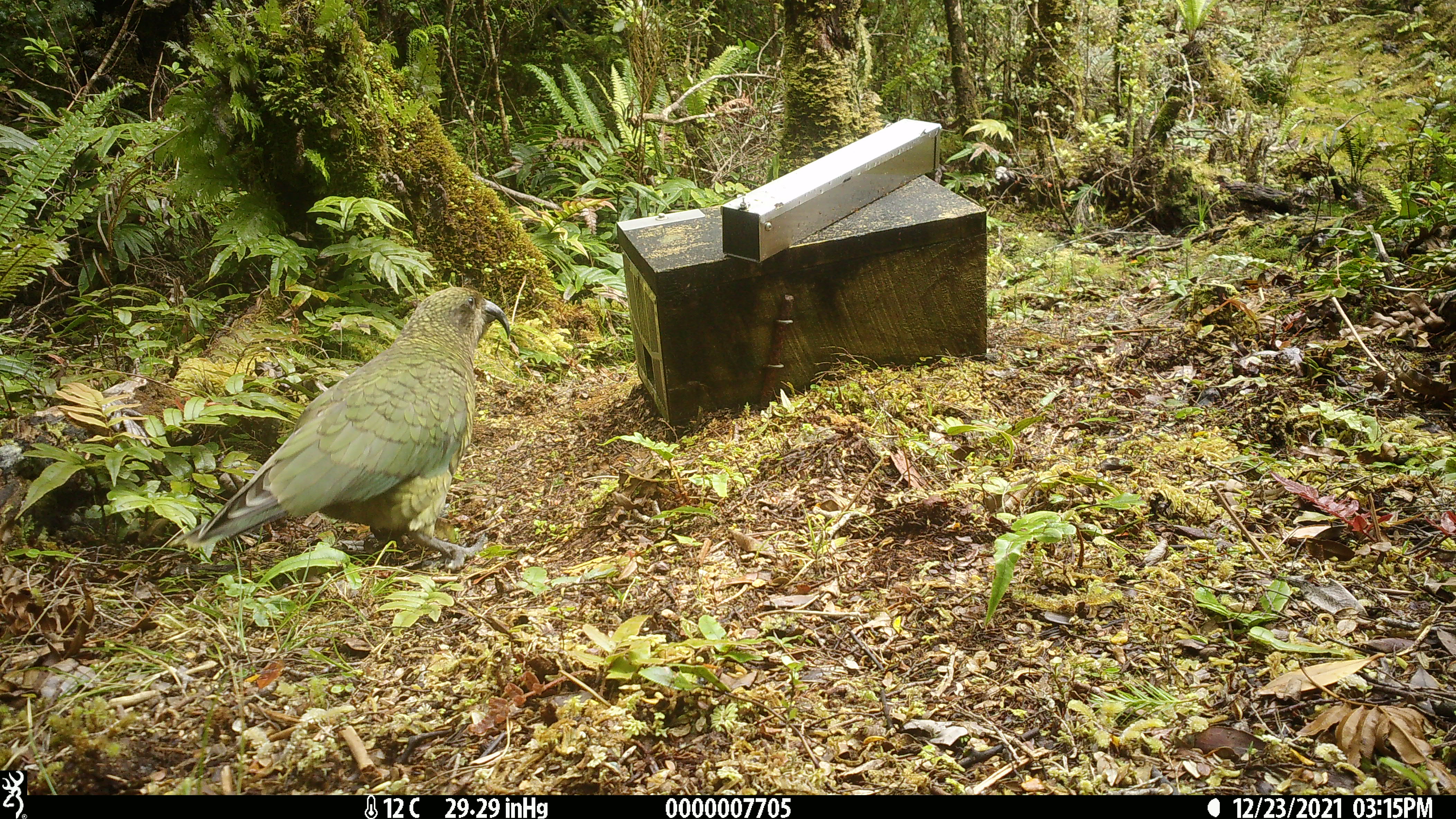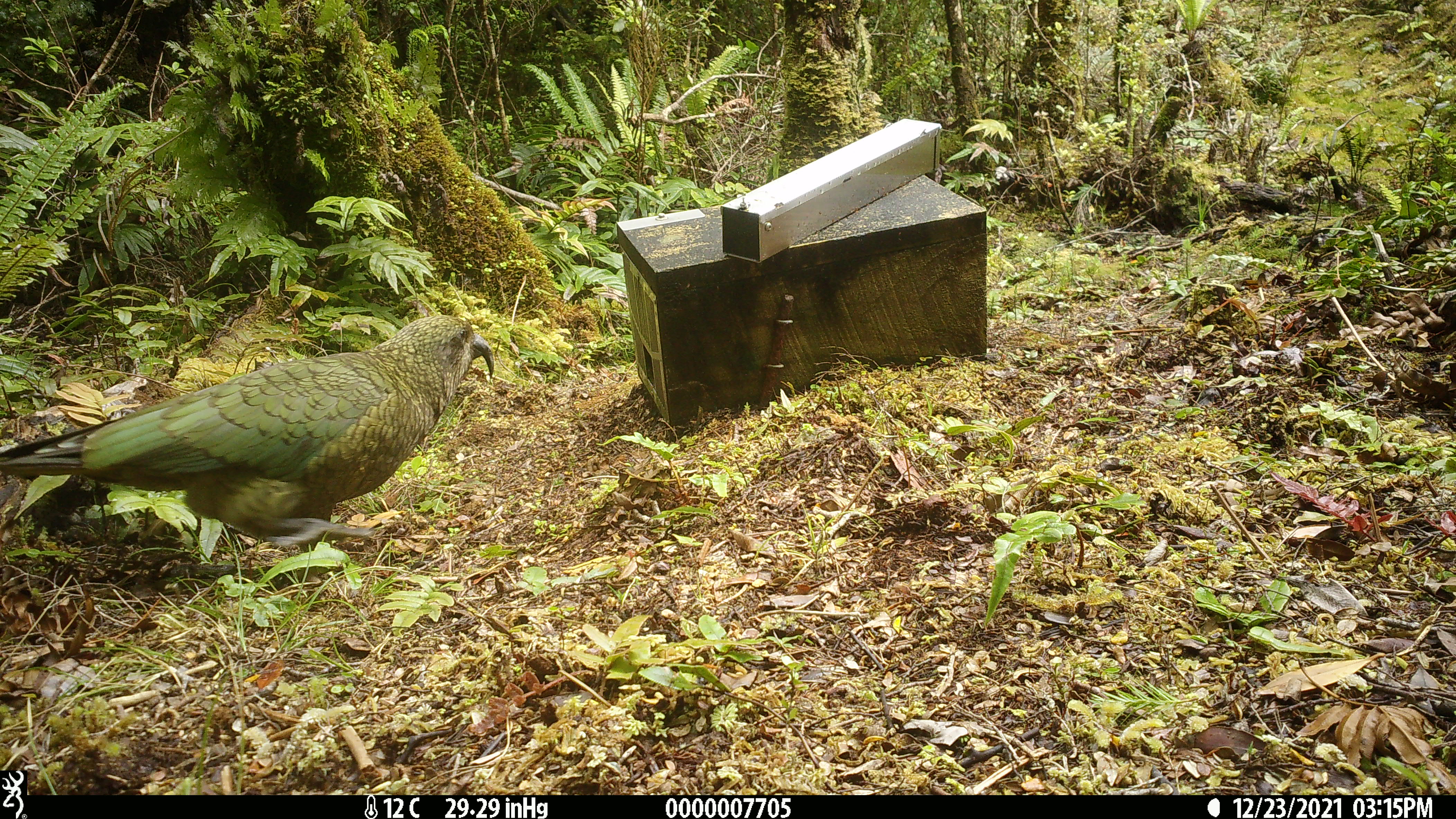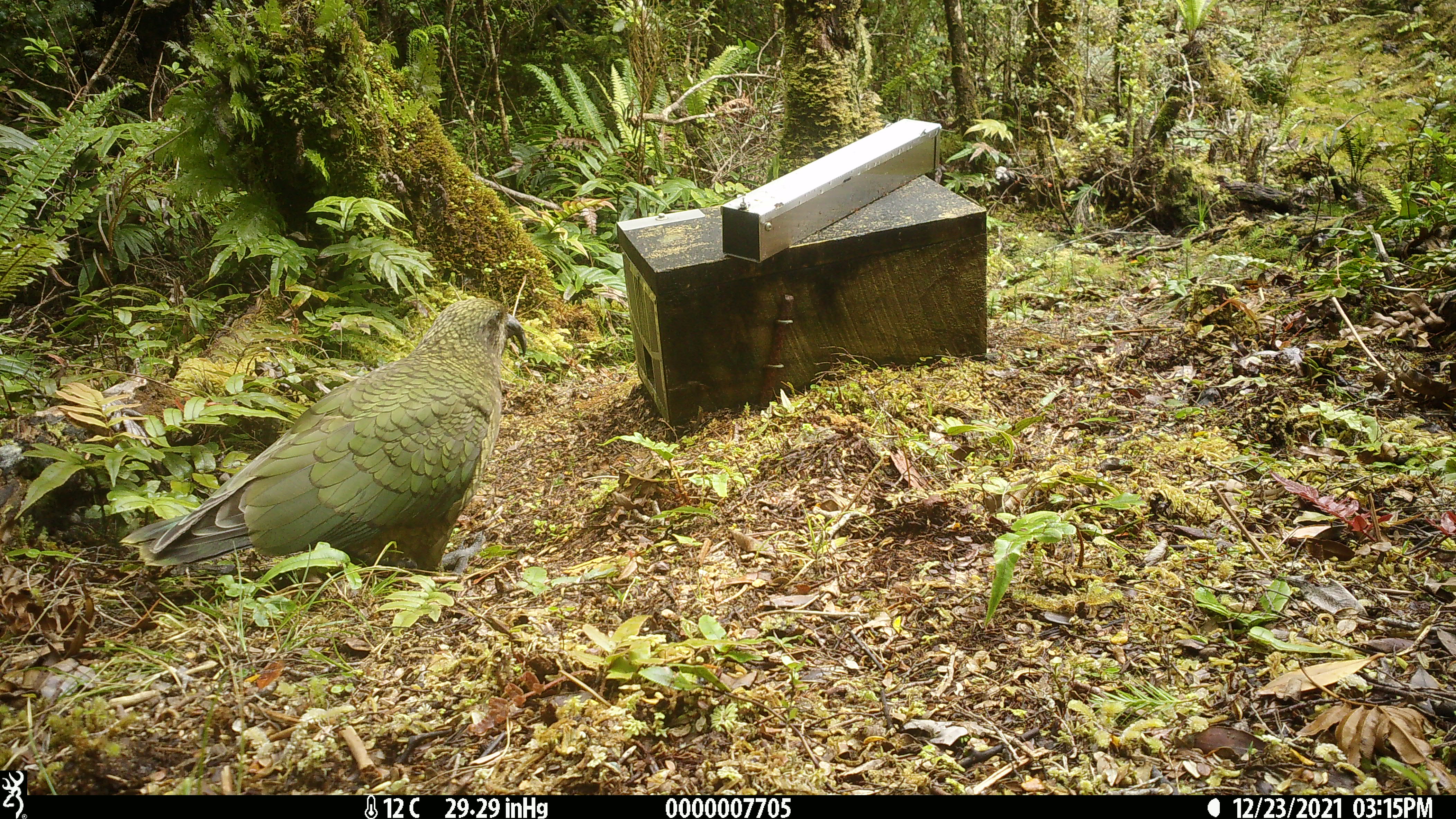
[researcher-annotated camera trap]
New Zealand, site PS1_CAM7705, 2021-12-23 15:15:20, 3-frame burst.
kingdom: Animalia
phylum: Chordata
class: Aves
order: Psittaciformes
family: Strigopidae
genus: Nestor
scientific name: Nestor notabilis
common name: kea